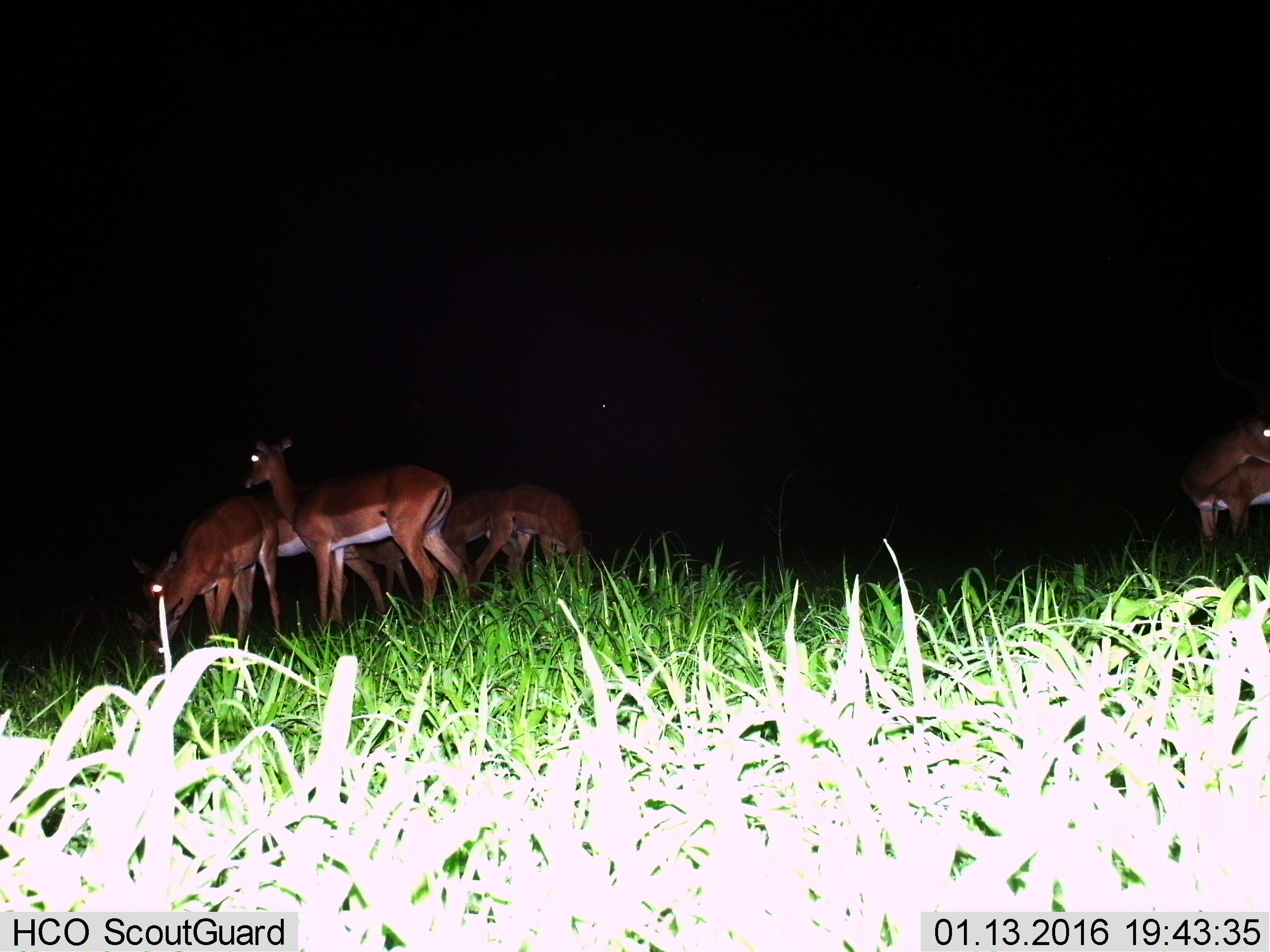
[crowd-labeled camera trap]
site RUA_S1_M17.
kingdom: Animalia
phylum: Chordata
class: Mammalia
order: Artiodactyla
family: Bovidae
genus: Aepyceros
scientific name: Aepyceros melampus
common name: impala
Impala (Aepyceros melampus), count 7. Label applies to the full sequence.